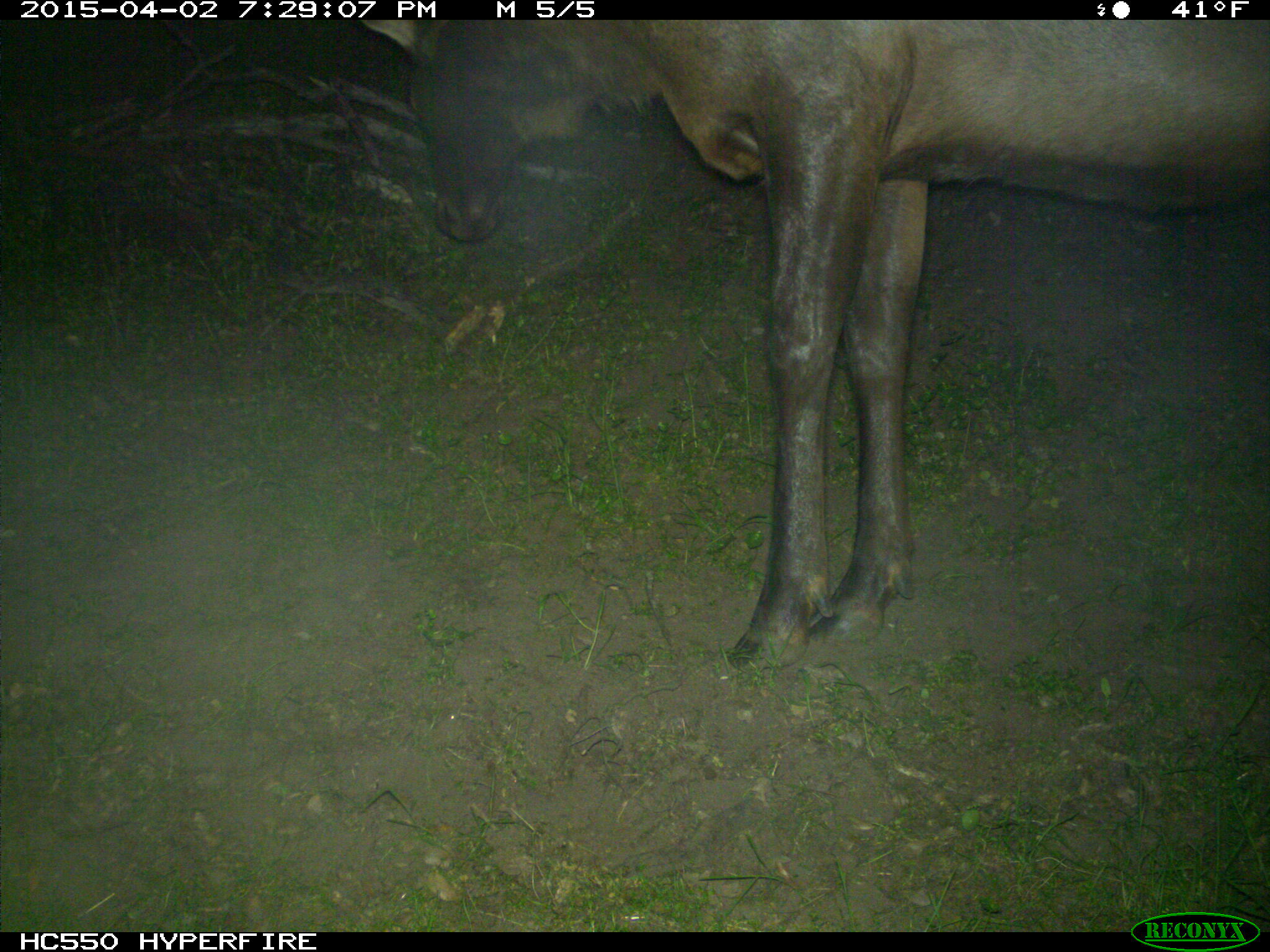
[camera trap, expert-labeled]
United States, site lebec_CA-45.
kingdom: Animalia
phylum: Chordata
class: Mammalia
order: Artiodactyla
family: Cervidae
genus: Cervus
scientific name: Cervus canadensis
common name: elk